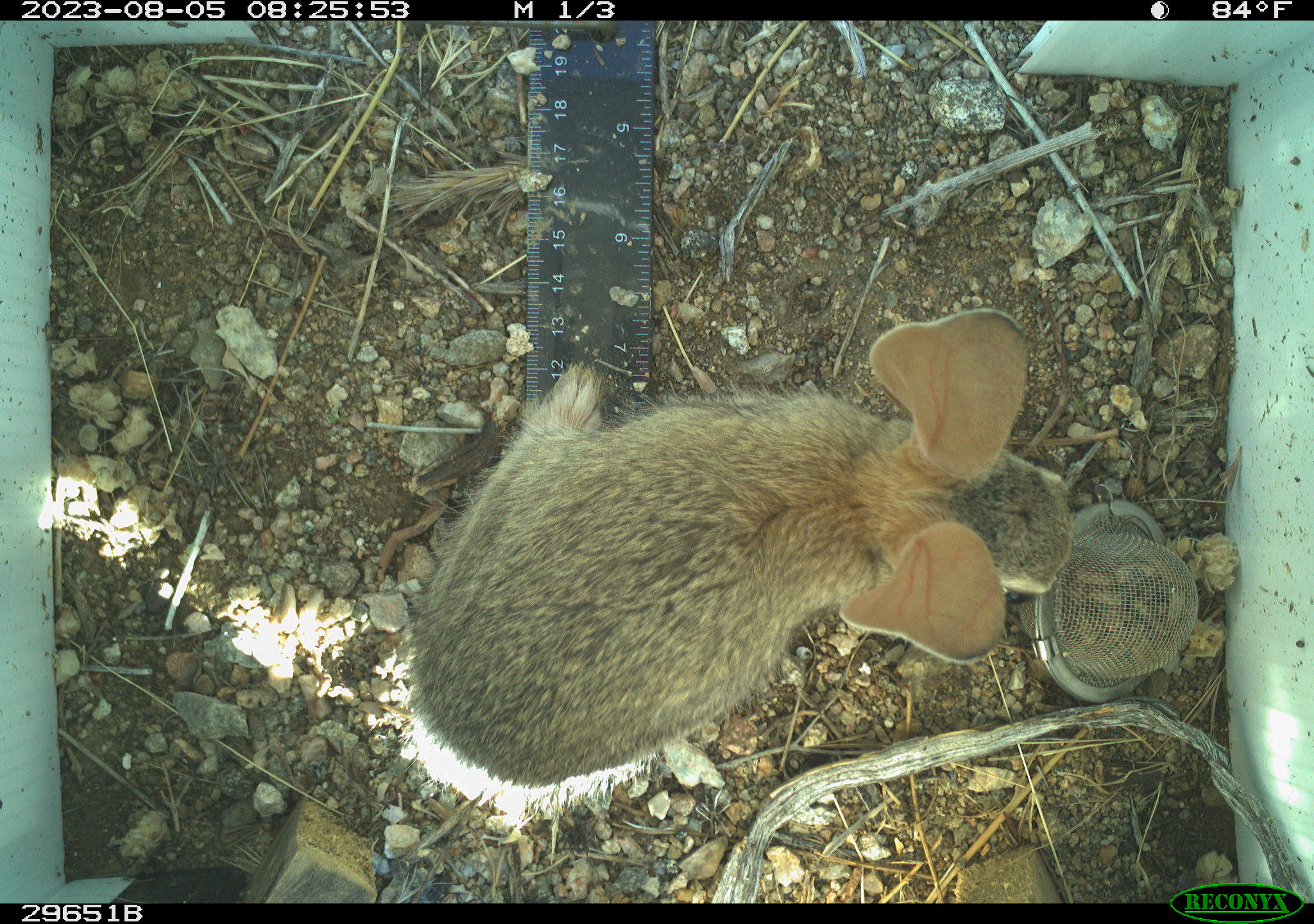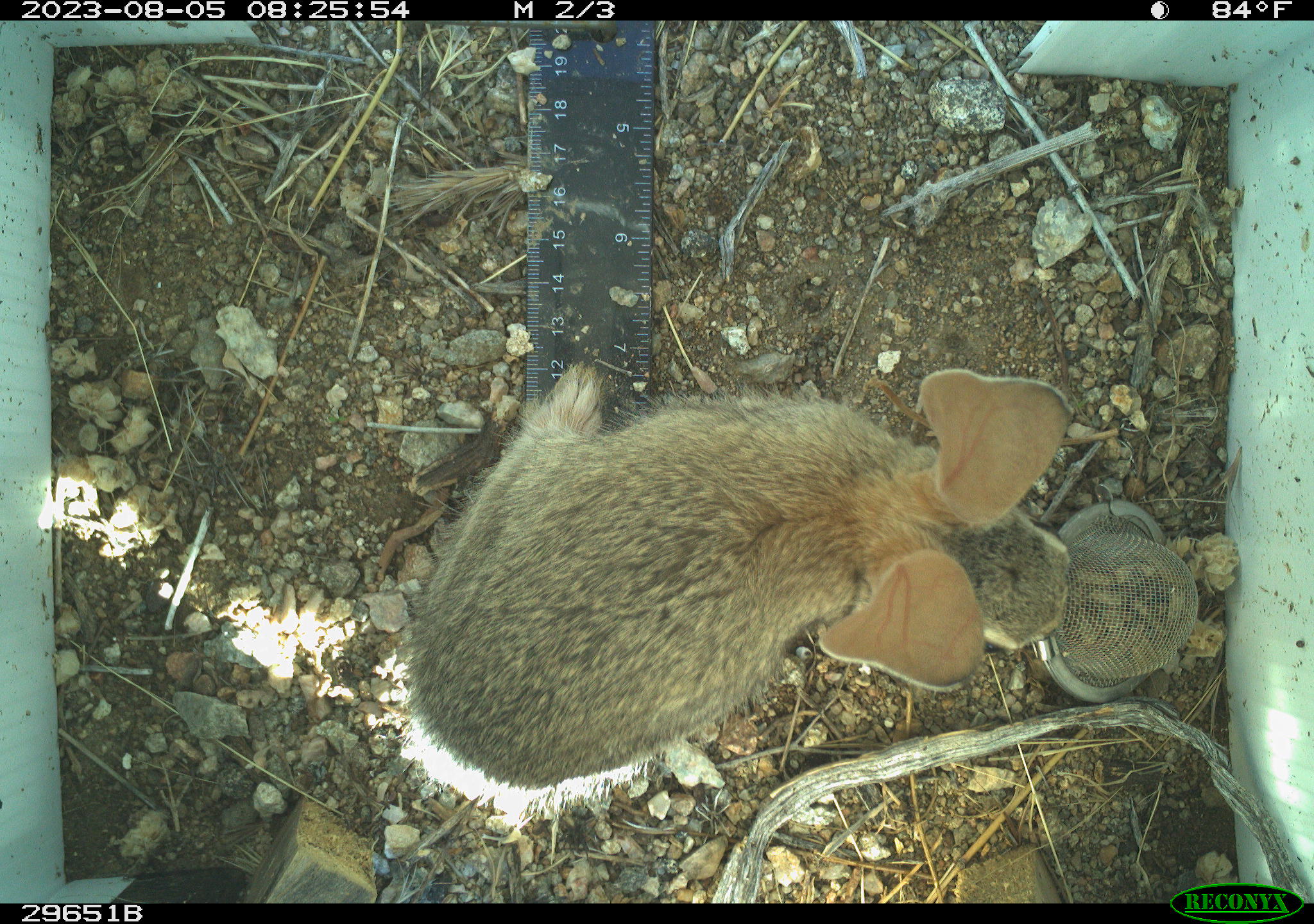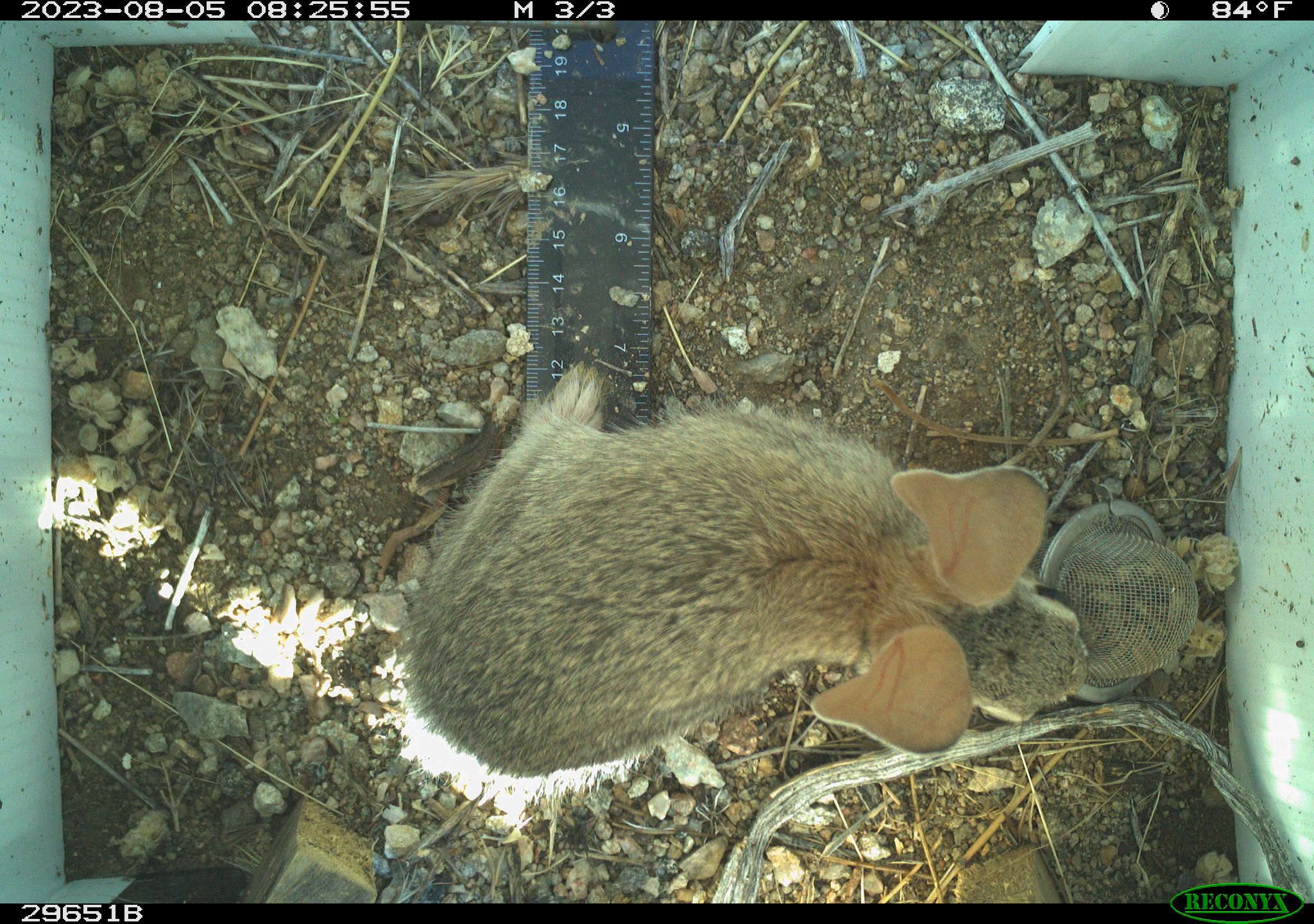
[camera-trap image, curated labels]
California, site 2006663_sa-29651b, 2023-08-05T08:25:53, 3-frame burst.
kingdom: Animalia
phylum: Chordata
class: Mammalia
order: Lagomorpha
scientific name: Lagomorpha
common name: hares, rabbits, and pikas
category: lagomorpha order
Lagomorpha order (hares, rabbits, and pikas) (Lagomorpha).